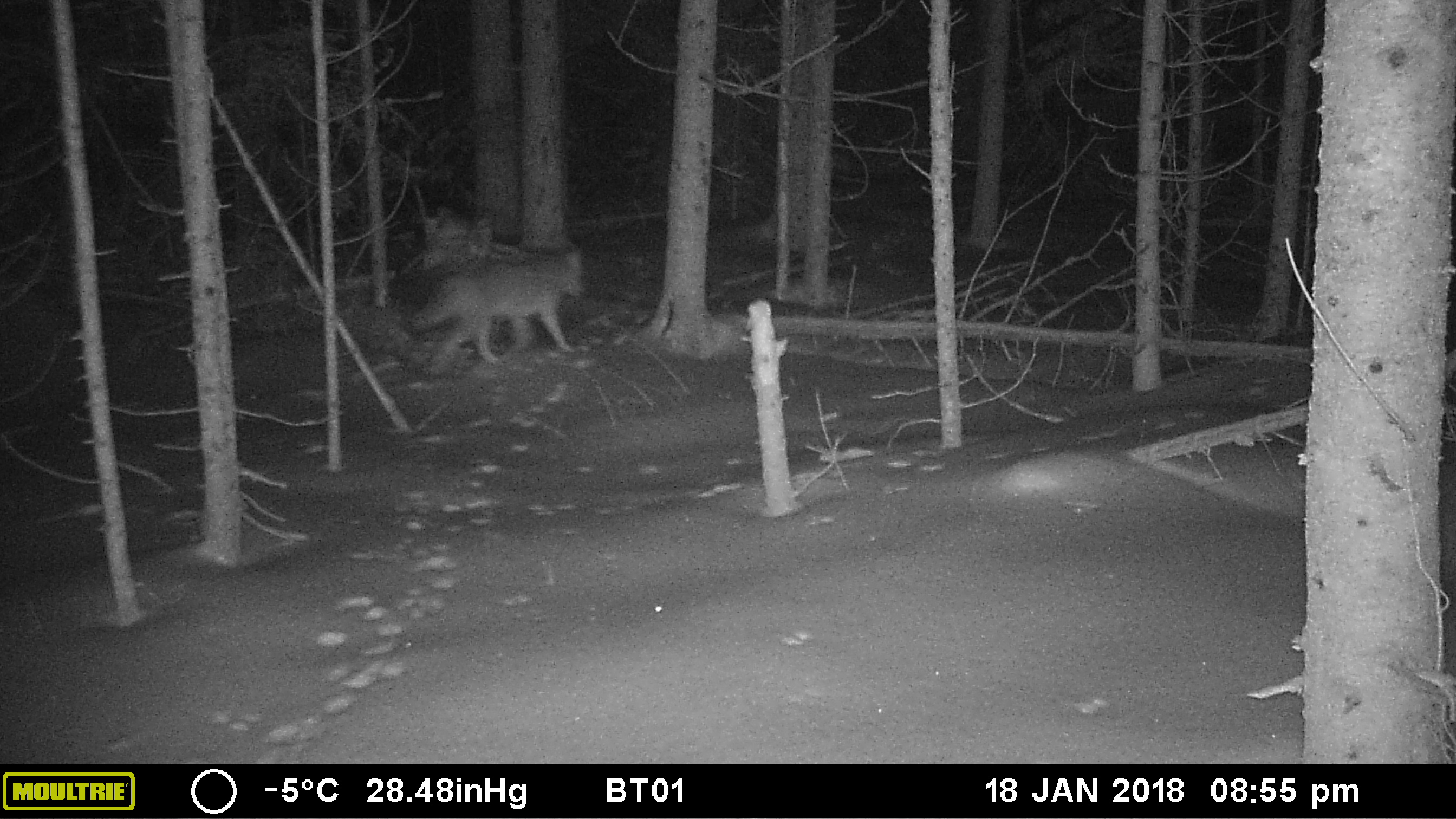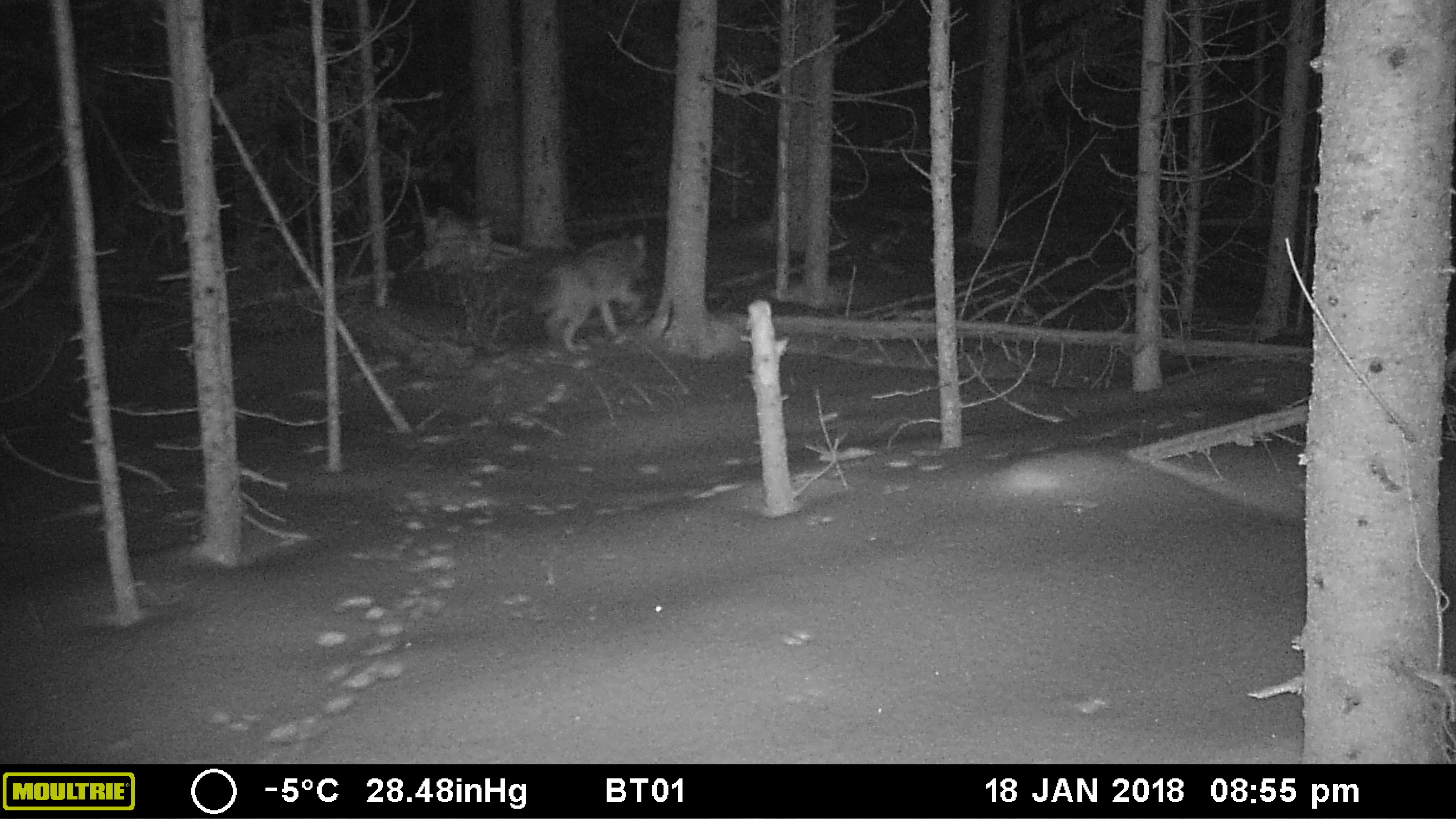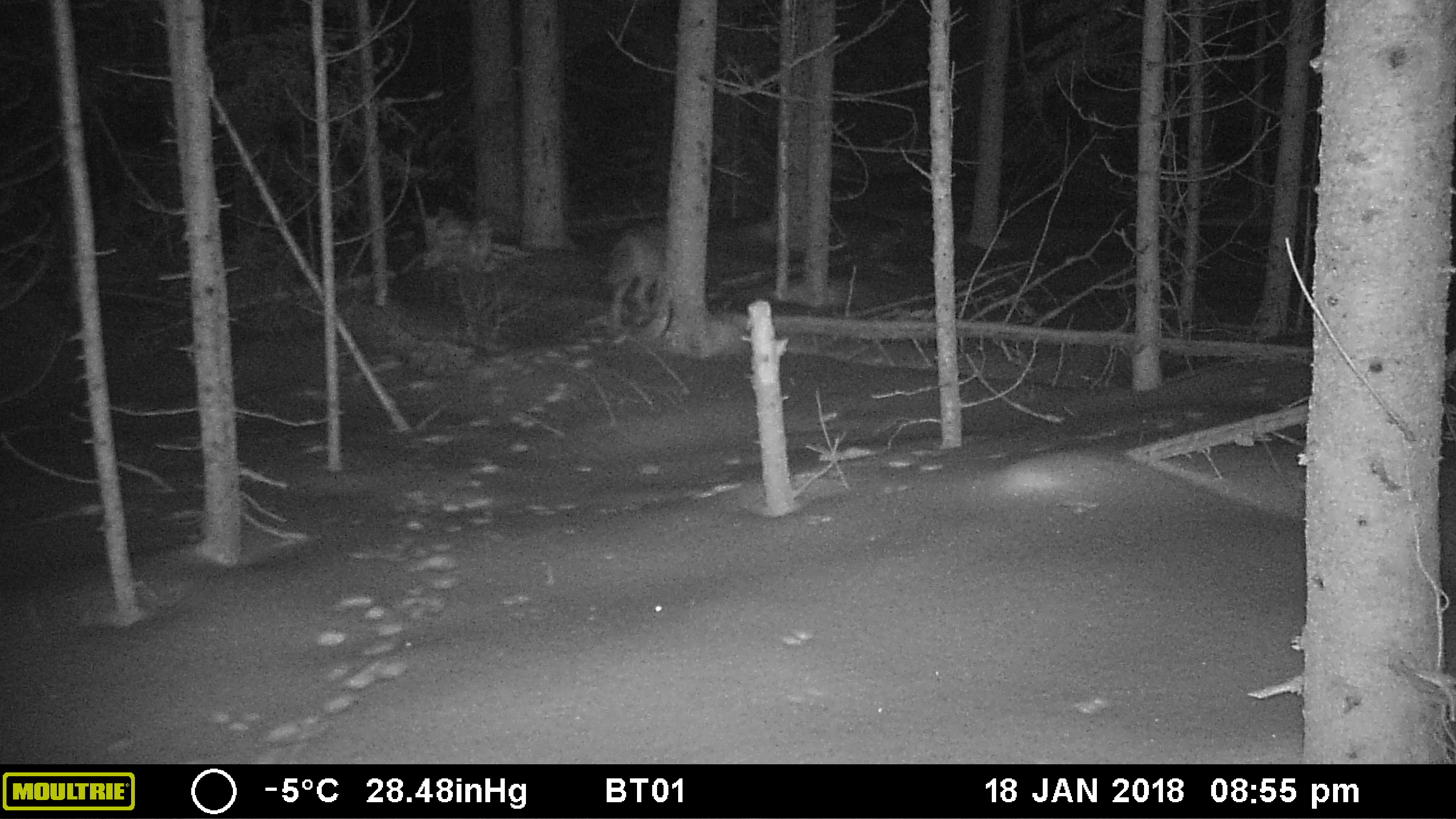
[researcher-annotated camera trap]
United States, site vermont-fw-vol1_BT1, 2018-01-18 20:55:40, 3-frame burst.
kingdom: Animalia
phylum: Chordata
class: Mammalia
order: Carnivora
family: Canidae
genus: Canis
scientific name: Canis latrans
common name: coyote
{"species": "coyote (Canis latrans)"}